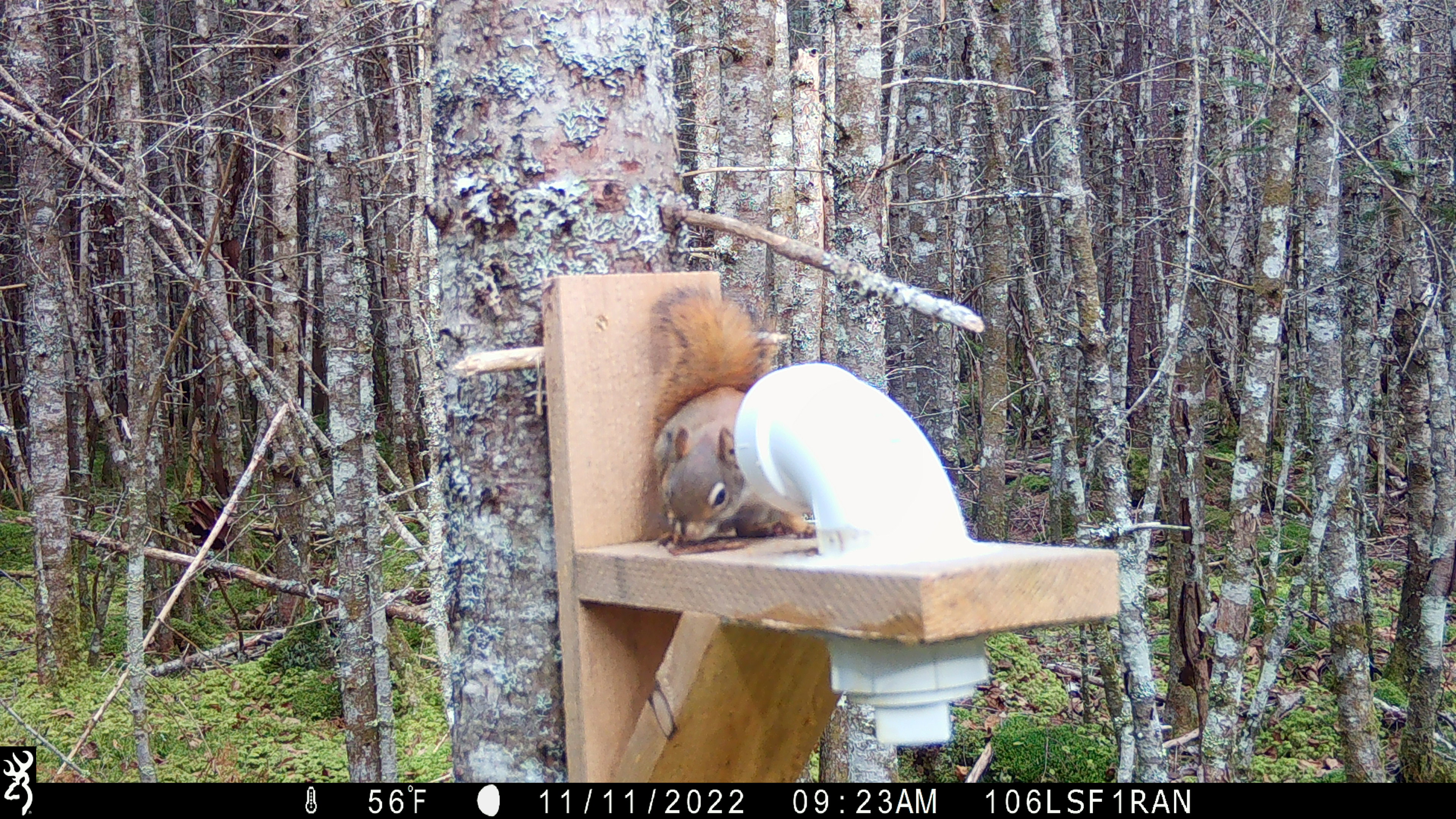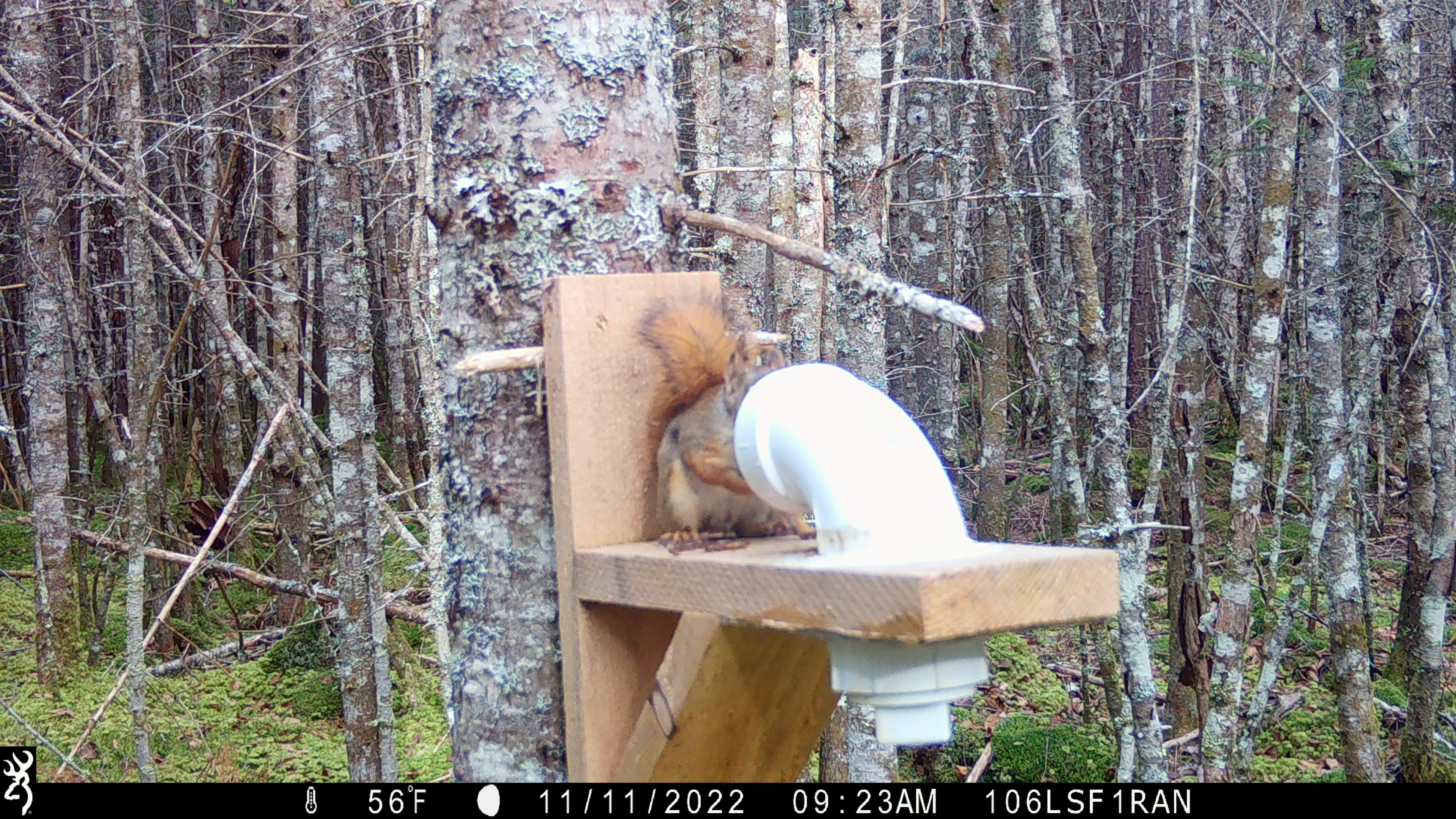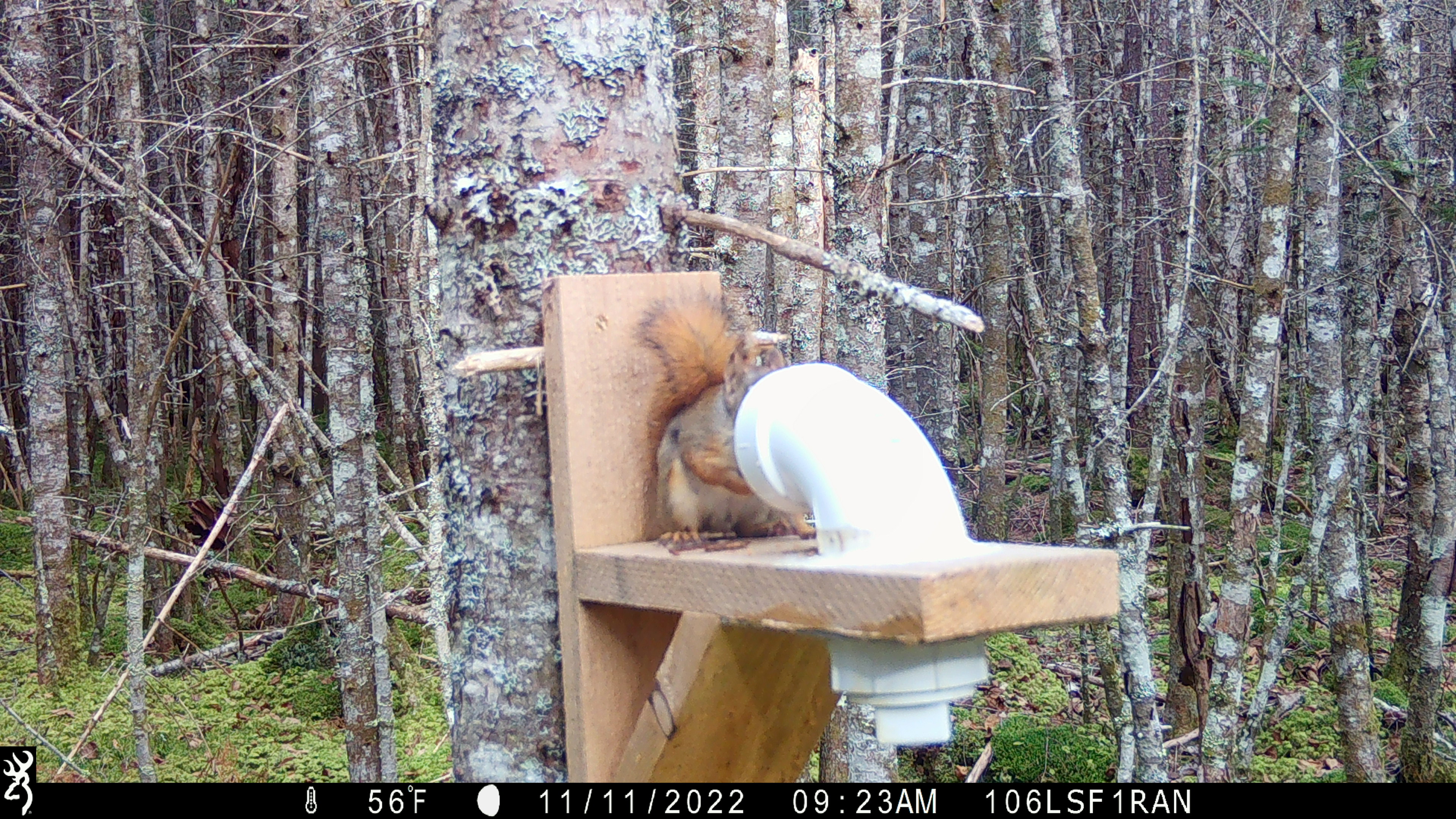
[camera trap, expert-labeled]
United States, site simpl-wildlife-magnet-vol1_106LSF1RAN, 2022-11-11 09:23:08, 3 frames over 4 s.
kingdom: Animalia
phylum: Chordata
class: Mammalia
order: Rodentia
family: Sciuridae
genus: Tamiasciurus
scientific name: Tamiasciurus hudsonicus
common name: red squirrel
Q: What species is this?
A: Red squirrel (Tamiasciurus hudsonicus).